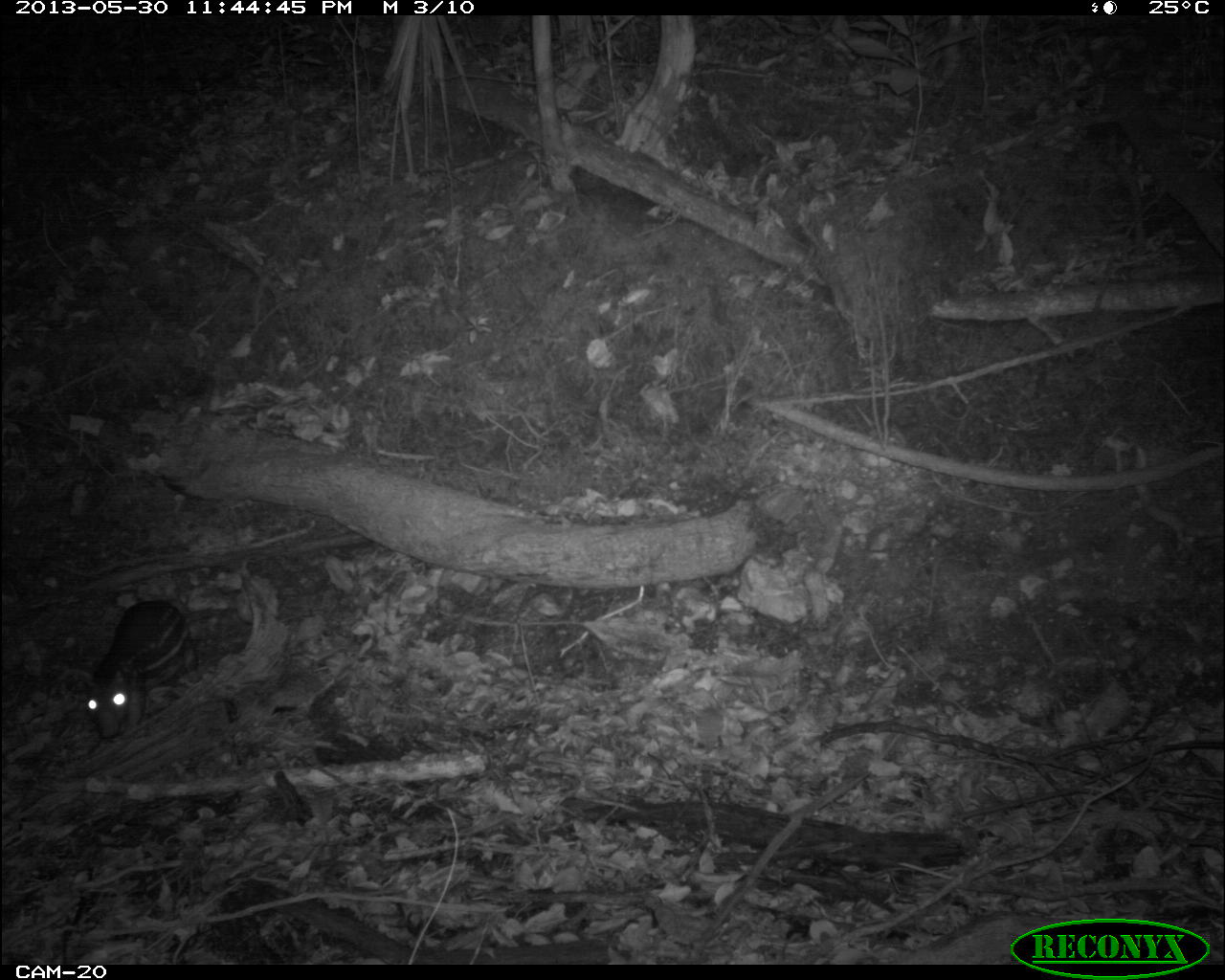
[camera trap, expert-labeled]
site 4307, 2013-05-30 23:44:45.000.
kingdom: Animalia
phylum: Chordata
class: Mammalia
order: Rodentia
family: Cuniculidae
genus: Cuniculus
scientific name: Cuniculus paca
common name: lowland paca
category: agouti paca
Agouti paca (lowland paca) (Cuniculus paca), count 1.